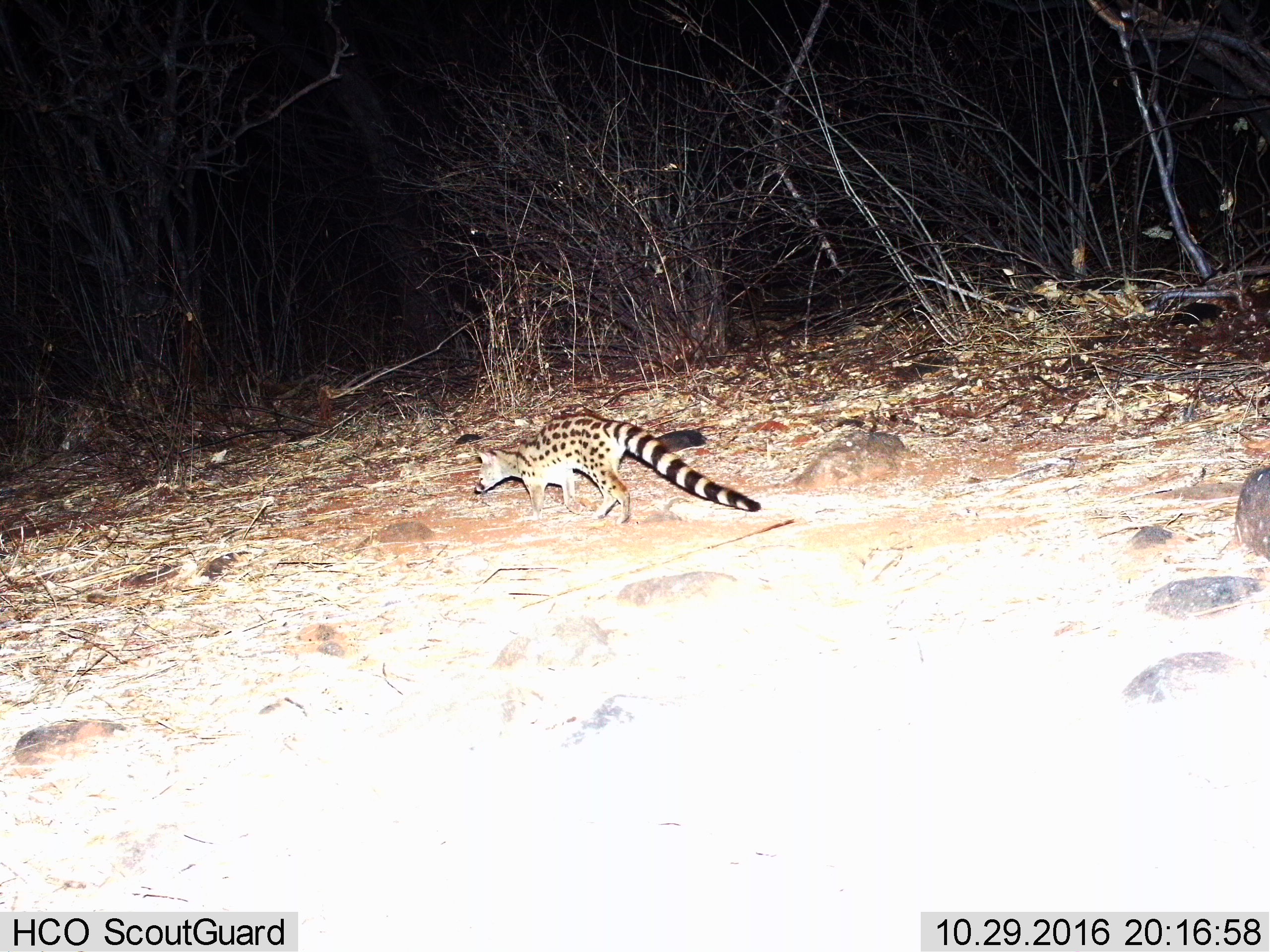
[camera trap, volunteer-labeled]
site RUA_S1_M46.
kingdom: Animalia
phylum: Chordata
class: Mammalia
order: Carnivora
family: Viverridae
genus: Genetta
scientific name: Genetta genetta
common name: small-spotted genet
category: genetcommonsmallspotted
Genetcommonsmallspotted (small-spotted genet) (Genetta genetta), count 1. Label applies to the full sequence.